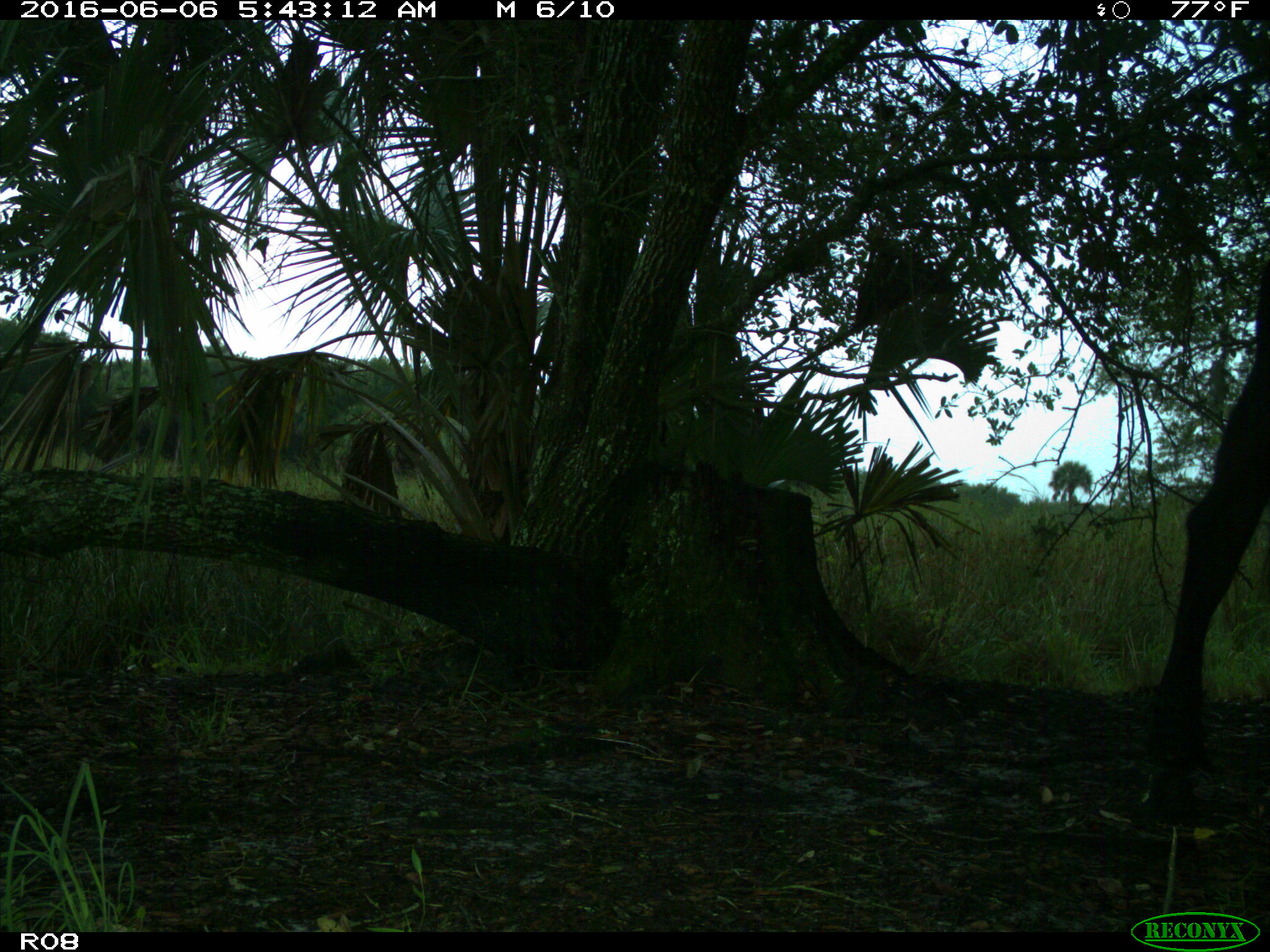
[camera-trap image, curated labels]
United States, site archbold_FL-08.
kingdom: Animalia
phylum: Chordata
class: Mammalia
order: Artiodactyla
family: Bovidae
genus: Bos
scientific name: Bos taurus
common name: domestic cow